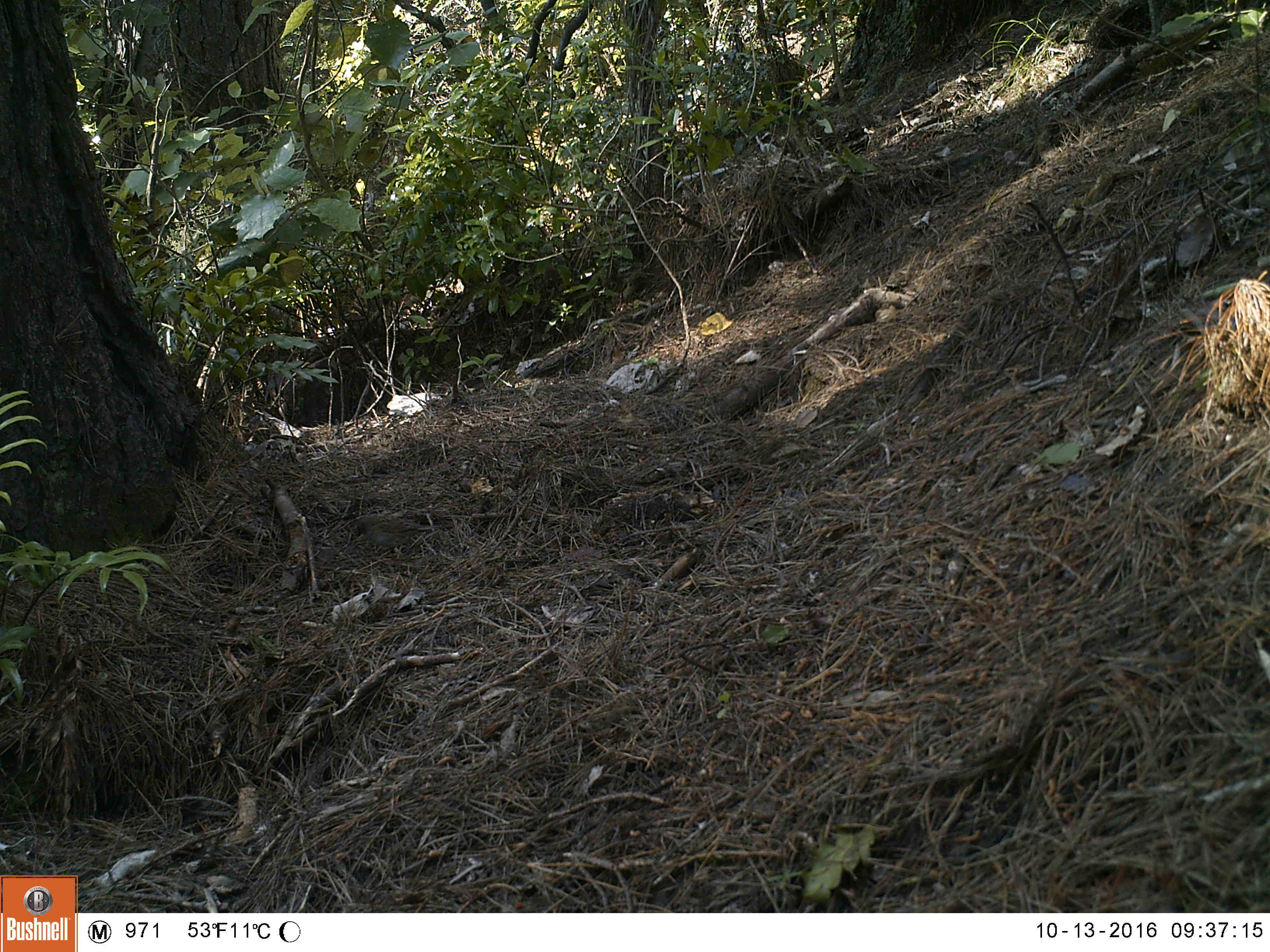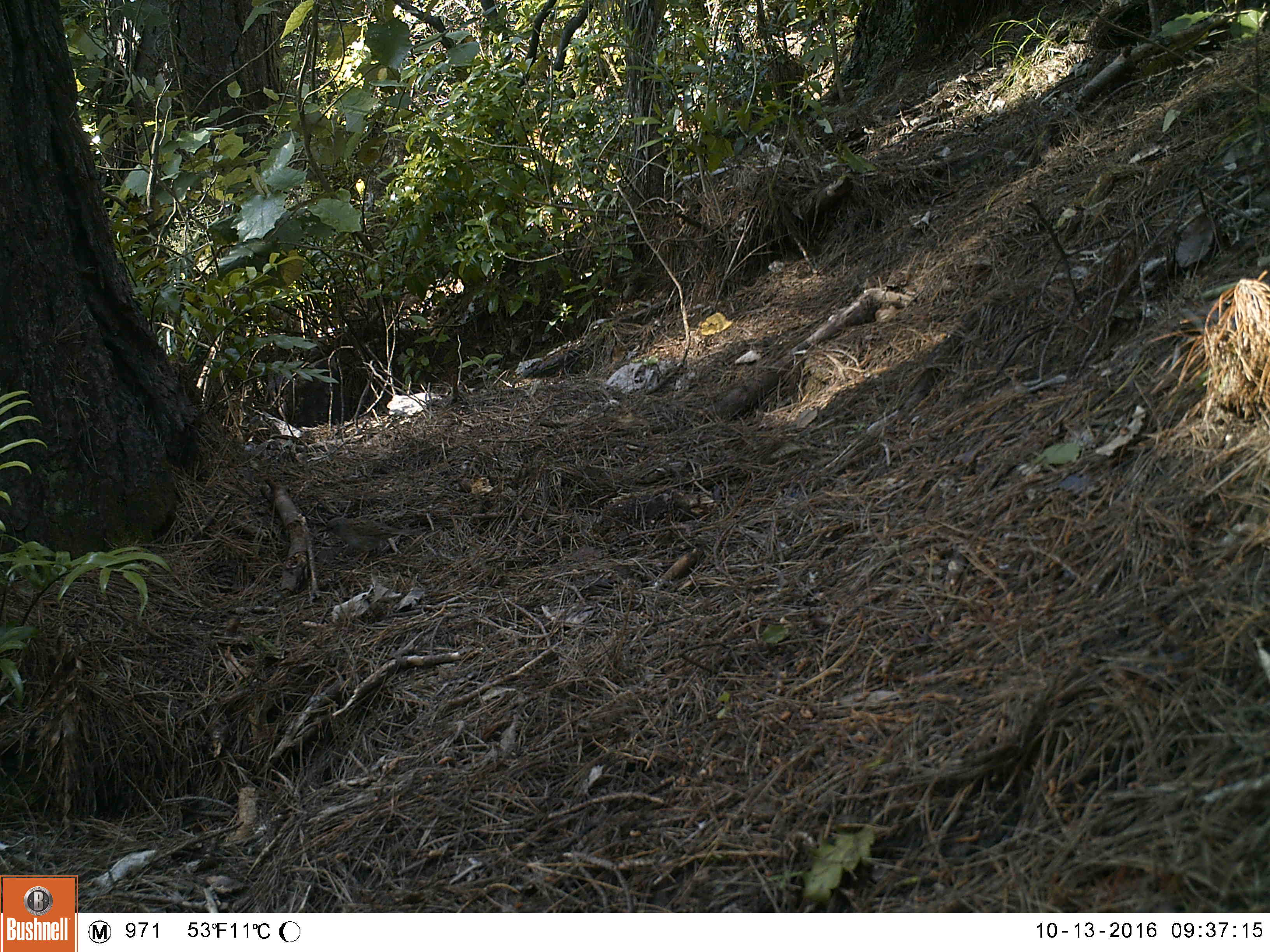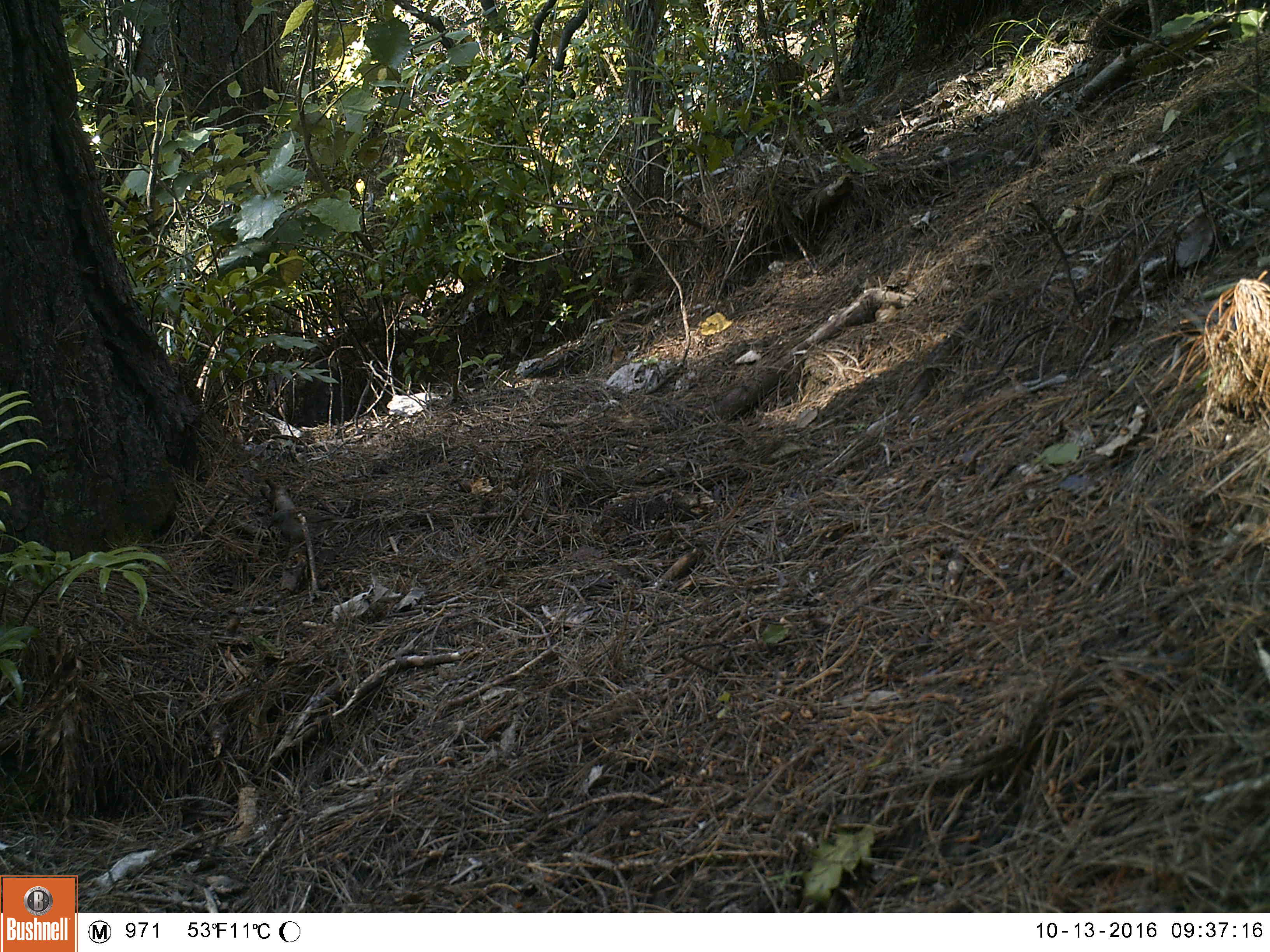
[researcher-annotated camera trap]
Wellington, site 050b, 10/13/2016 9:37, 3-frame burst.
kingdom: Animalia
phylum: Chordata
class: Aves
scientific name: Aves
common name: bird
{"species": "bird (Aves)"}